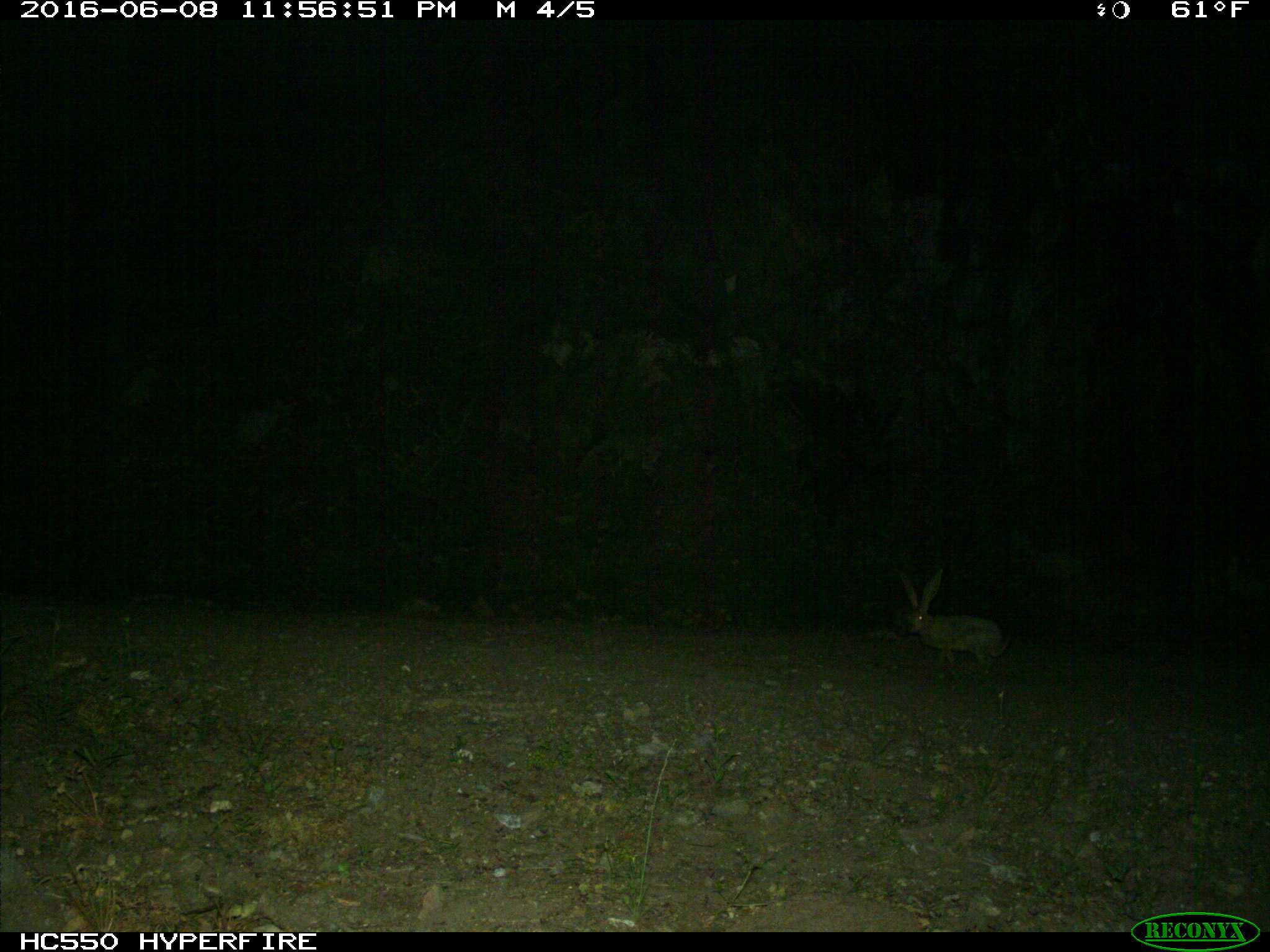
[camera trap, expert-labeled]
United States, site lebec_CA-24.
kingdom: Animalia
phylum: Chordata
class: Mammalia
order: Lagomorpha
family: Leporidae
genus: Lepus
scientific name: Lepus californicus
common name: black-tailed jackrabbit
Lepus californicus (black-tailed jackrabbit).